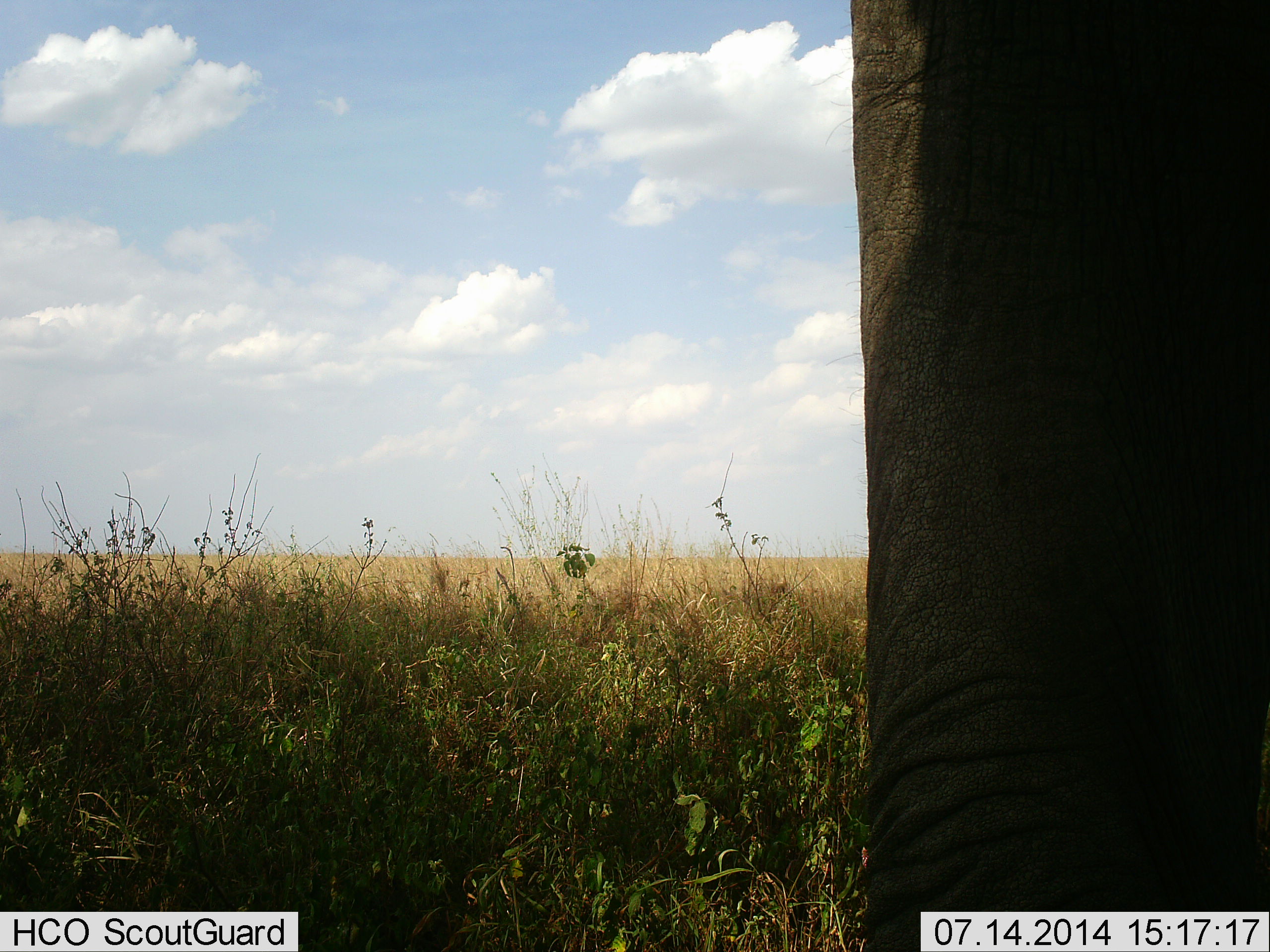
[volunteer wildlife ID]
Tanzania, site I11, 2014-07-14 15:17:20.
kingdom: Animalia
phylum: Chordata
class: Mammalia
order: Proboscidea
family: Elephantidae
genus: Loxodonta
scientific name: Loxodonta africana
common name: african bush elephant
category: elephant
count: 1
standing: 100%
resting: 0%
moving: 0%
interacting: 0%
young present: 0%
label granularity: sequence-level